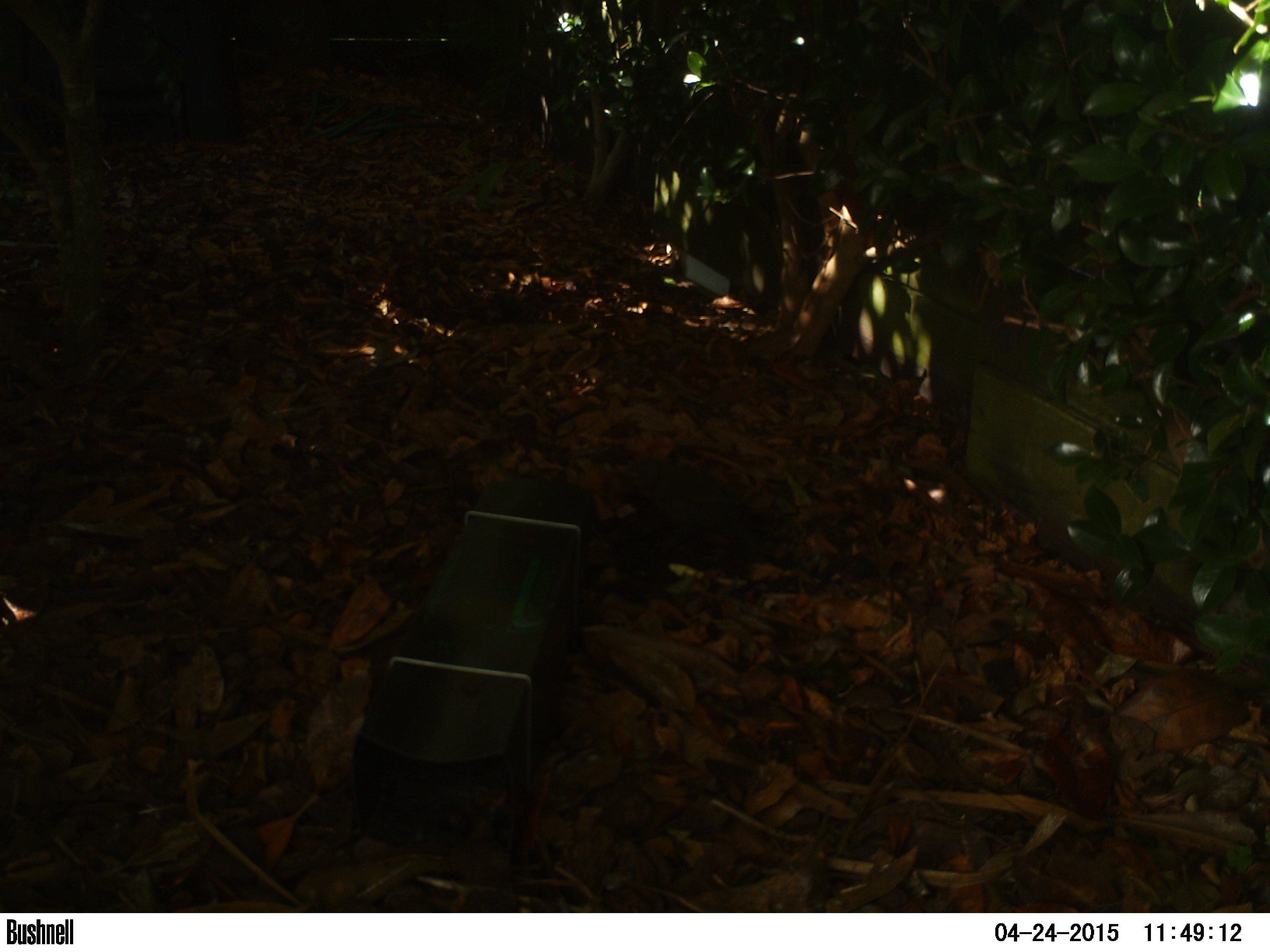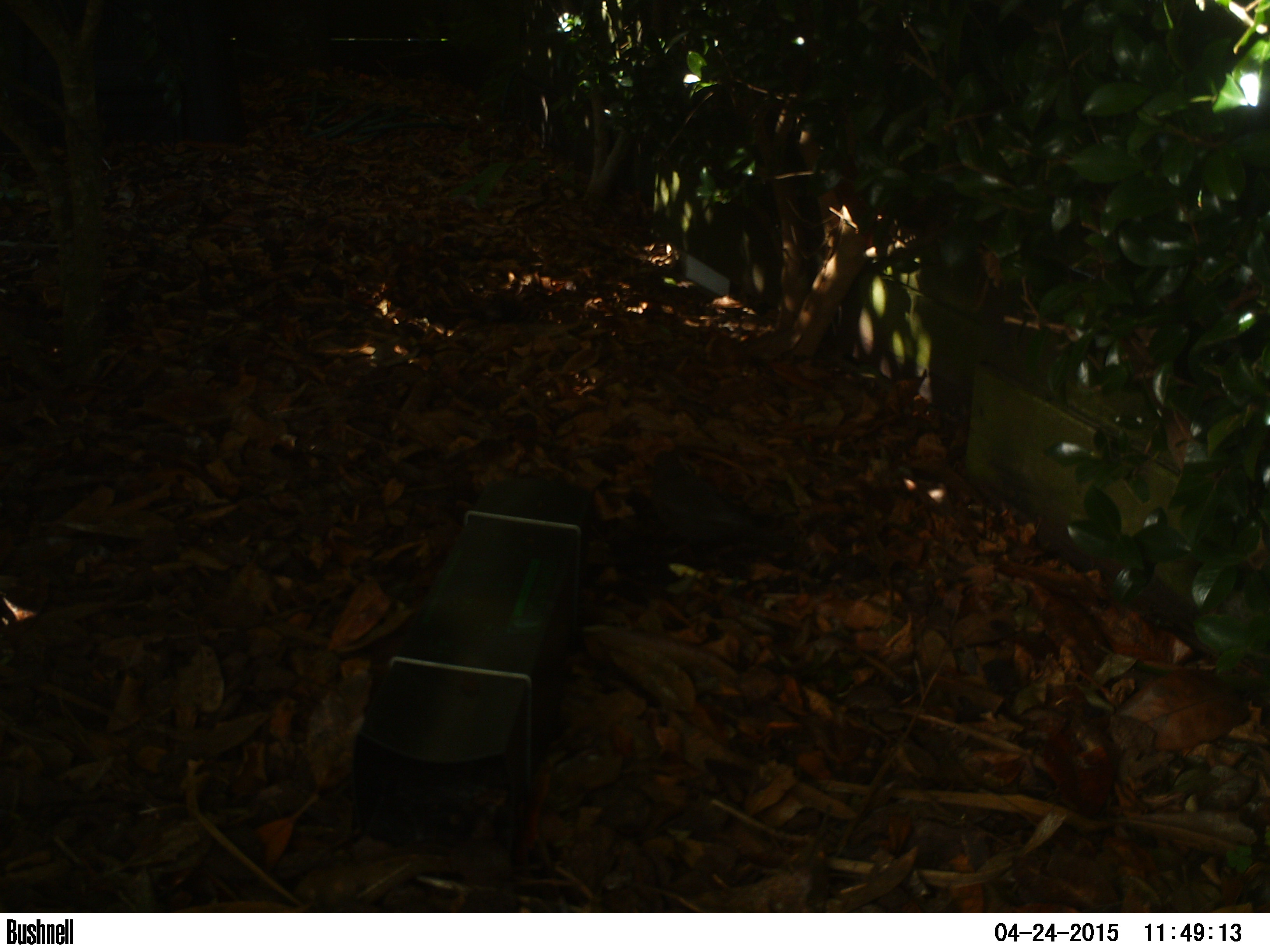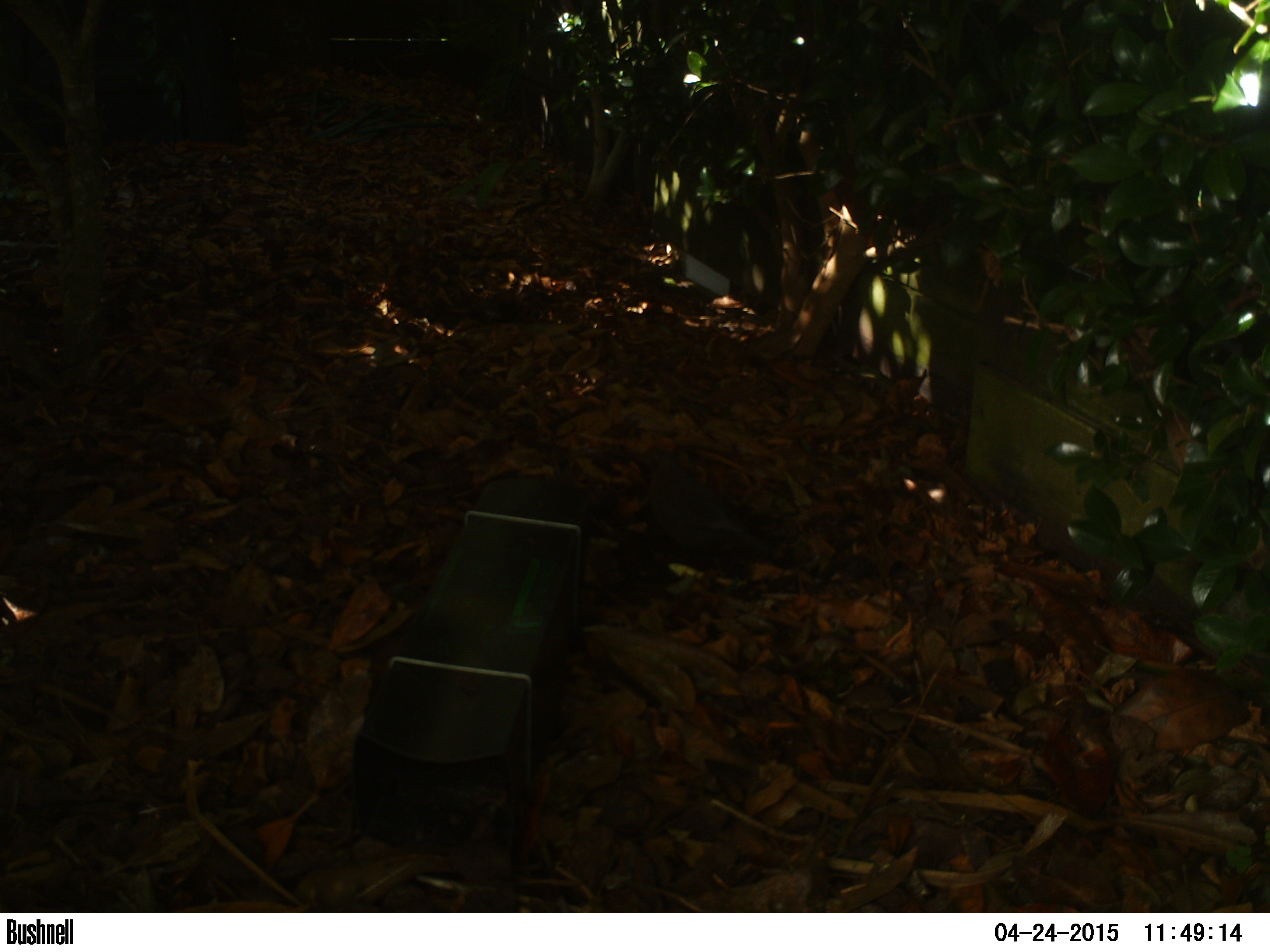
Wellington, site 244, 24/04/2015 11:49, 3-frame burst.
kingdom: Animalia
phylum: Chordata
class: Aves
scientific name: Aves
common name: bird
Bird (Aves).